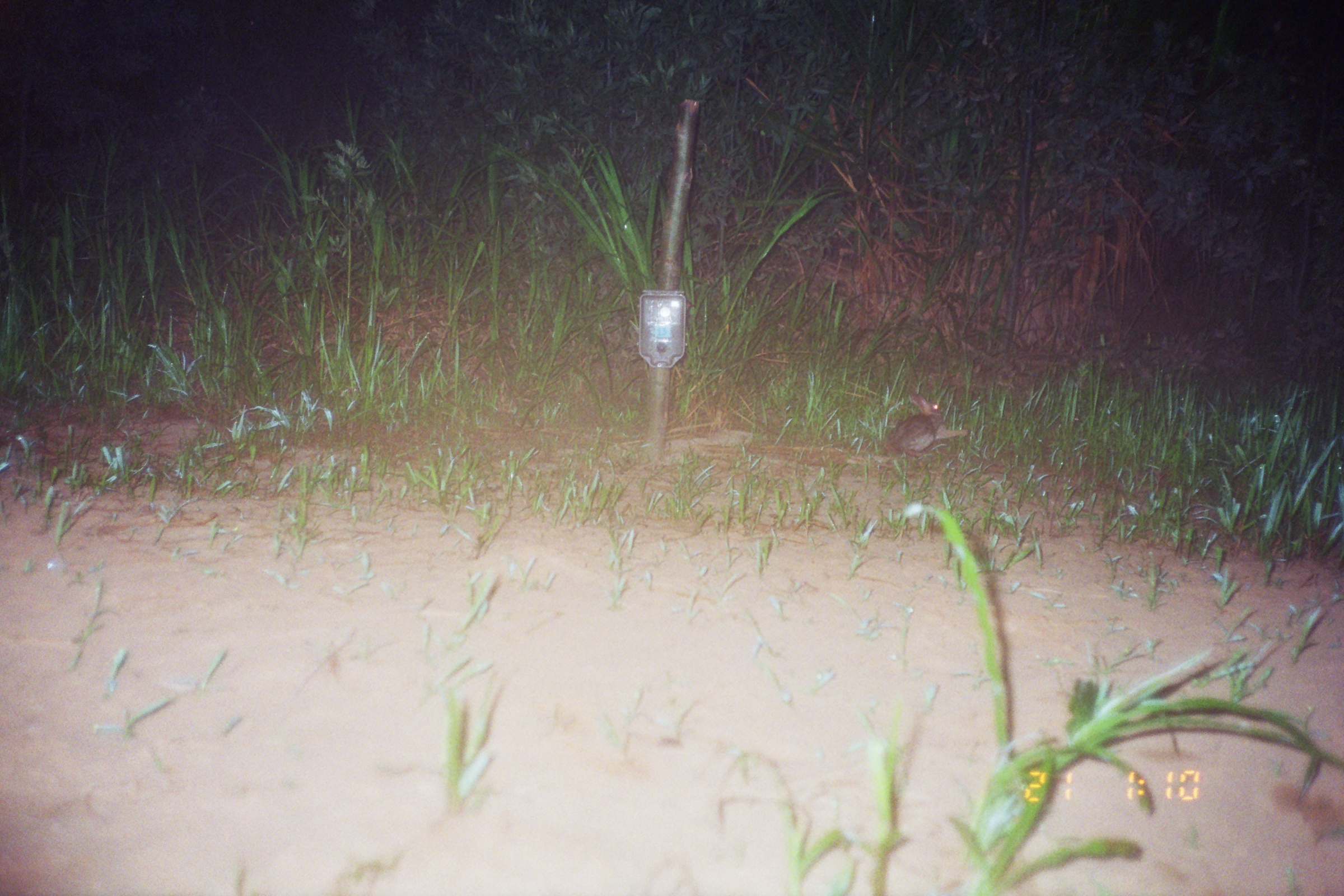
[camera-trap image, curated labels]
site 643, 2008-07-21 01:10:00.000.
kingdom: Animalia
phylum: Chordata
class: Mammalia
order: Lagomorpha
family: Leporidae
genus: Sylvilagus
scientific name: Sylvilagus brasiliensis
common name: tapeti